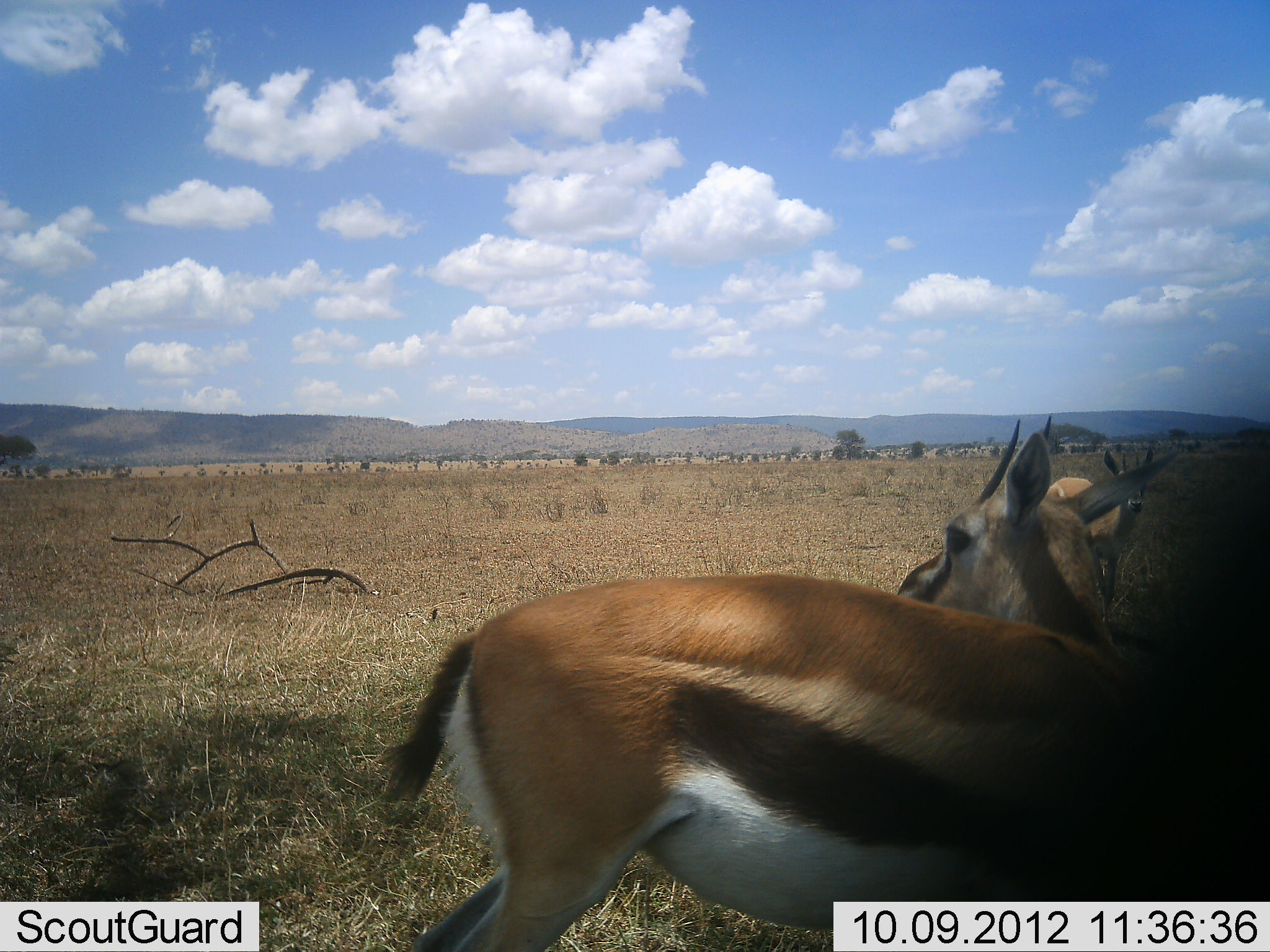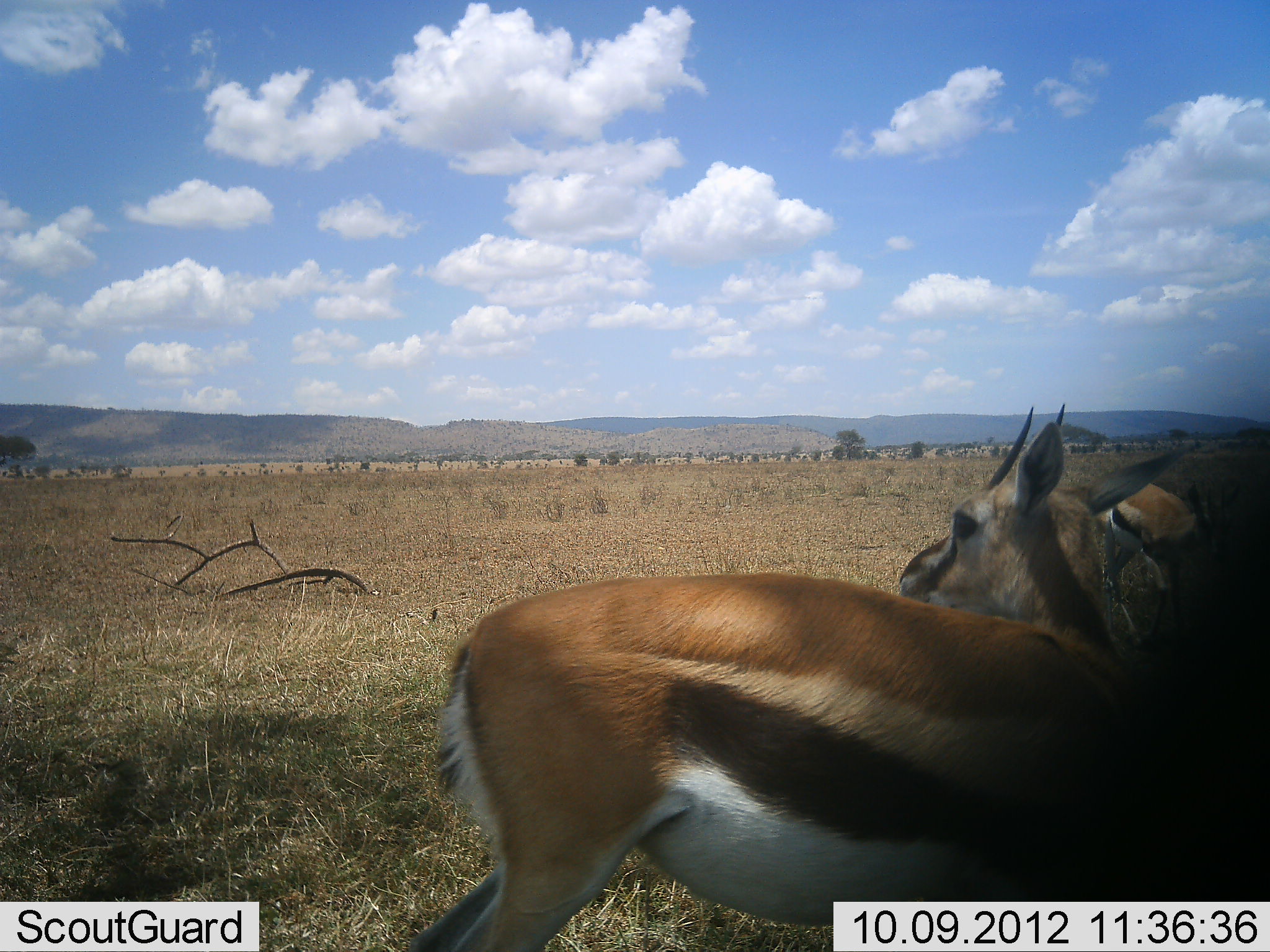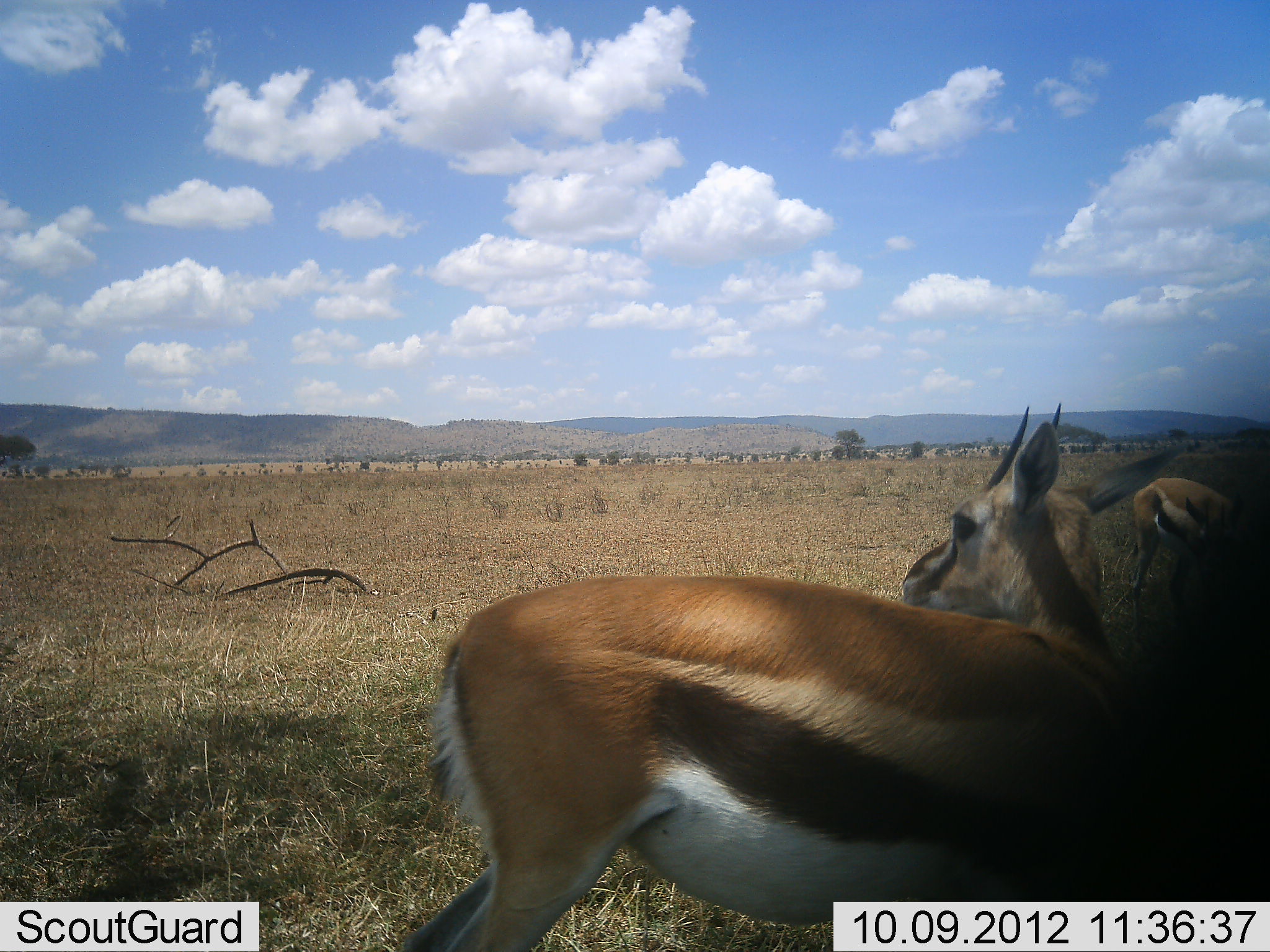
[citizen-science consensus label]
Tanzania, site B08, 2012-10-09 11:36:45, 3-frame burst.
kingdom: Animalia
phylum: Chordata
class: Mammalia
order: Artiodactyla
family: Bovidae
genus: Eudorcas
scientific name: Eudorcas thomsonii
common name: thomson's gazelle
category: gazellethomsons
Gazellethomsons (thomson's gazelle) (Eudorcas thomsonii), count 2. Behavior (volunteer vote fractions): standing 90%, resting 10%, moving 30%, interacting 0%. Young present (vote fraction): 0%. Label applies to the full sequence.